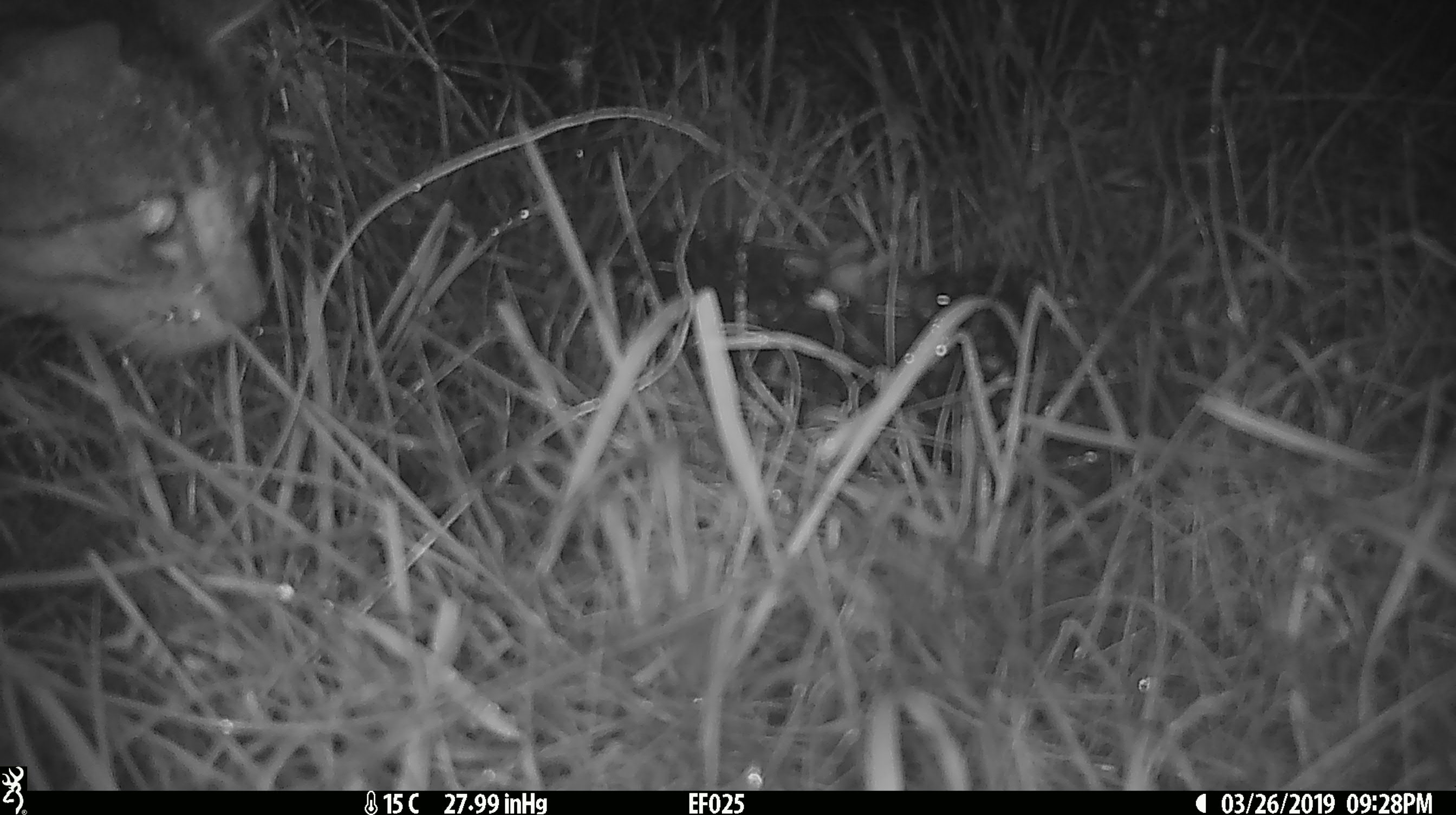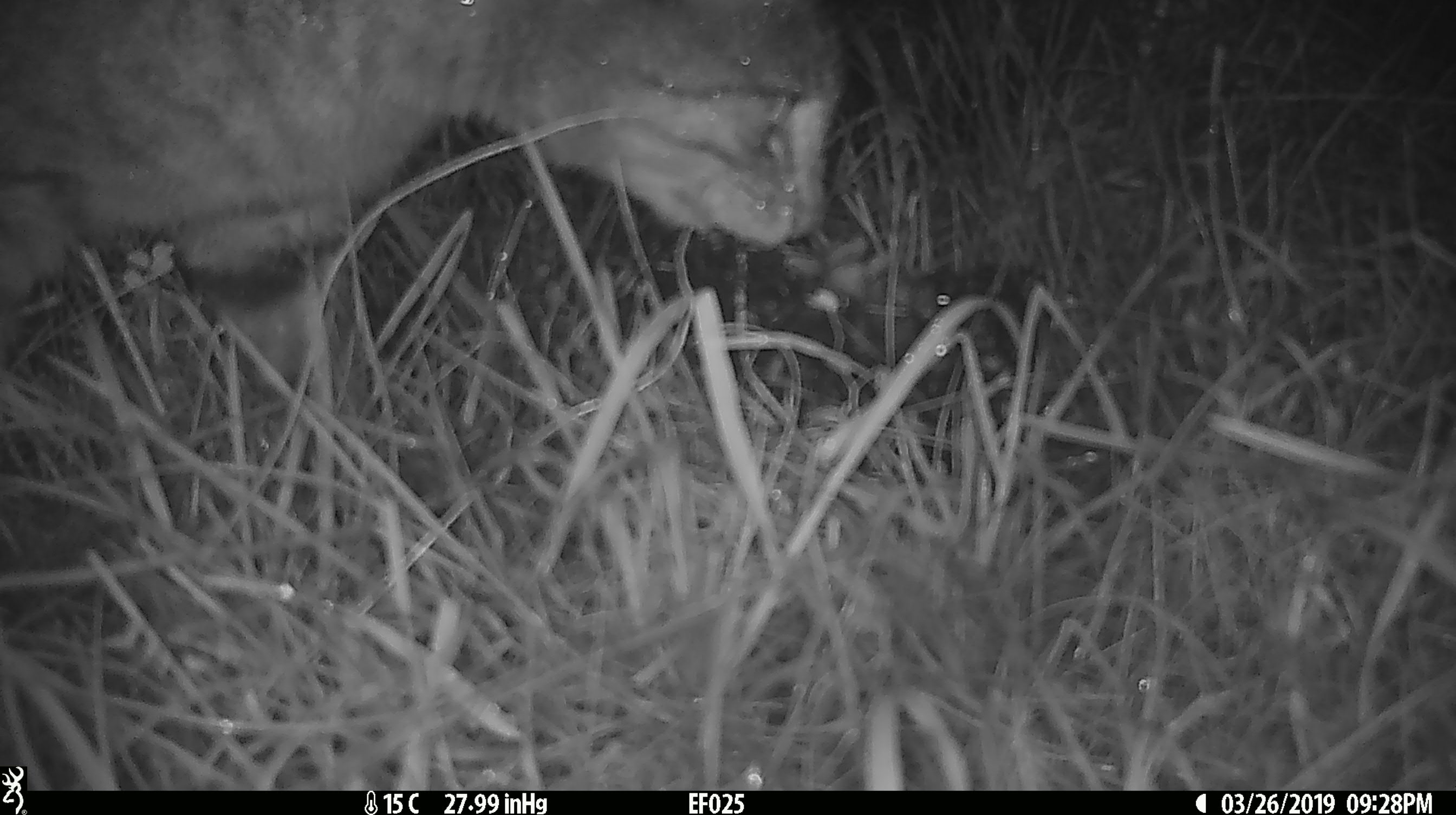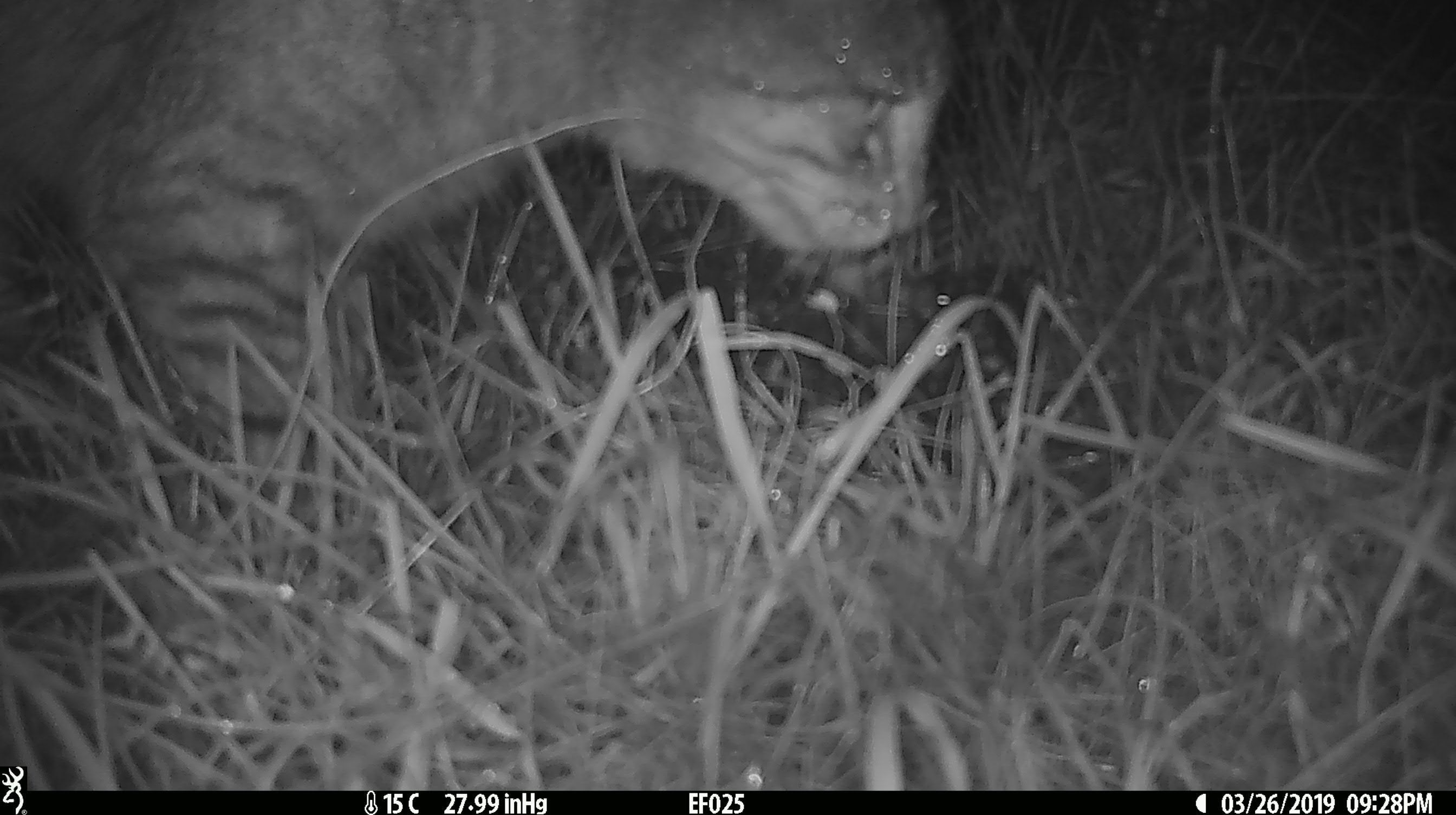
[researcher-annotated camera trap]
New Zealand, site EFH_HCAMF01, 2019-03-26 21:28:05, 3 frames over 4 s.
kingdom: Animalia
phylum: Chordata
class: Mammalia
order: Carnivora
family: Felidae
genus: Felis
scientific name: Felis catus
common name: domestic cat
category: cat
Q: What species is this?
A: Cat (domestic cat) (Felis catus).